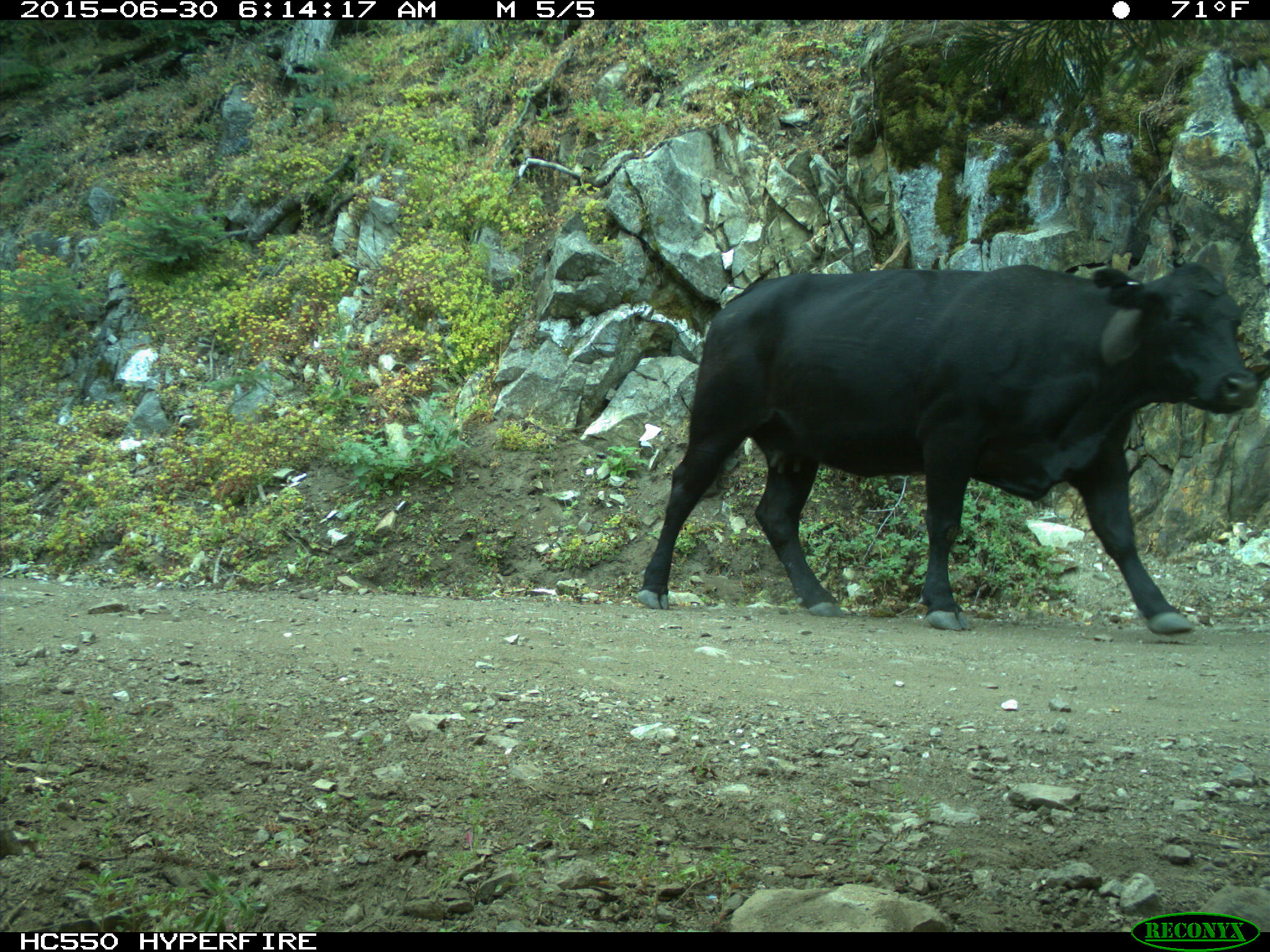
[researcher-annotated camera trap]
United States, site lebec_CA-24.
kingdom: Animalia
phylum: Chordata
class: Mammalia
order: Artiodactyla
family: Bovidae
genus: Bos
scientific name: Bos taurus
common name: domestic cow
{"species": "Bos taurus (domestic cow)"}